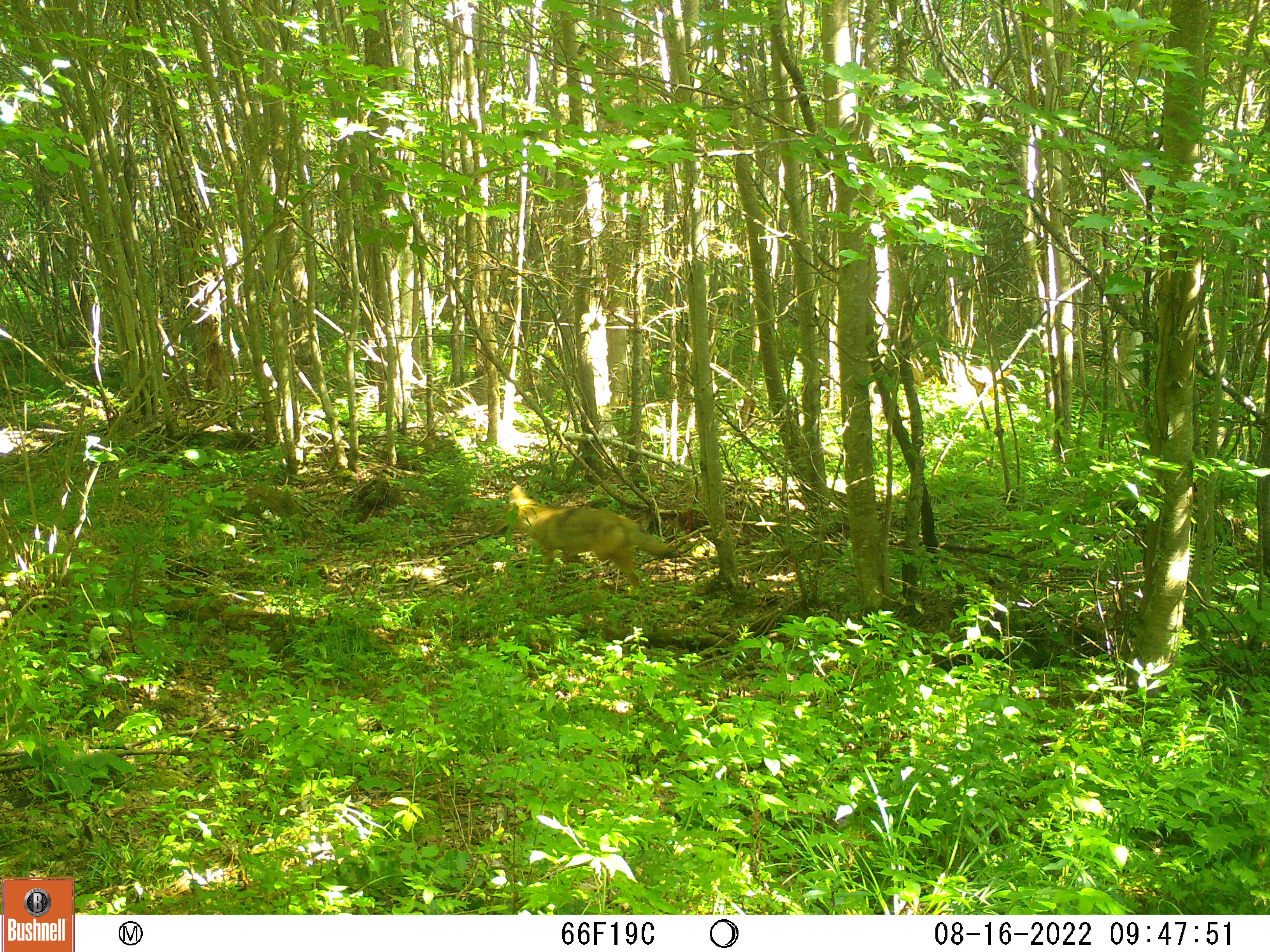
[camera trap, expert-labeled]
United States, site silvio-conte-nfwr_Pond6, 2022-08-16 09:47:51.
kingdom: Animalia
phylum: Chordata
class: Mammalia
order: Carnivora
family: Canidae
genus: Canis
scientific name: Canis latrans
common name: coyote